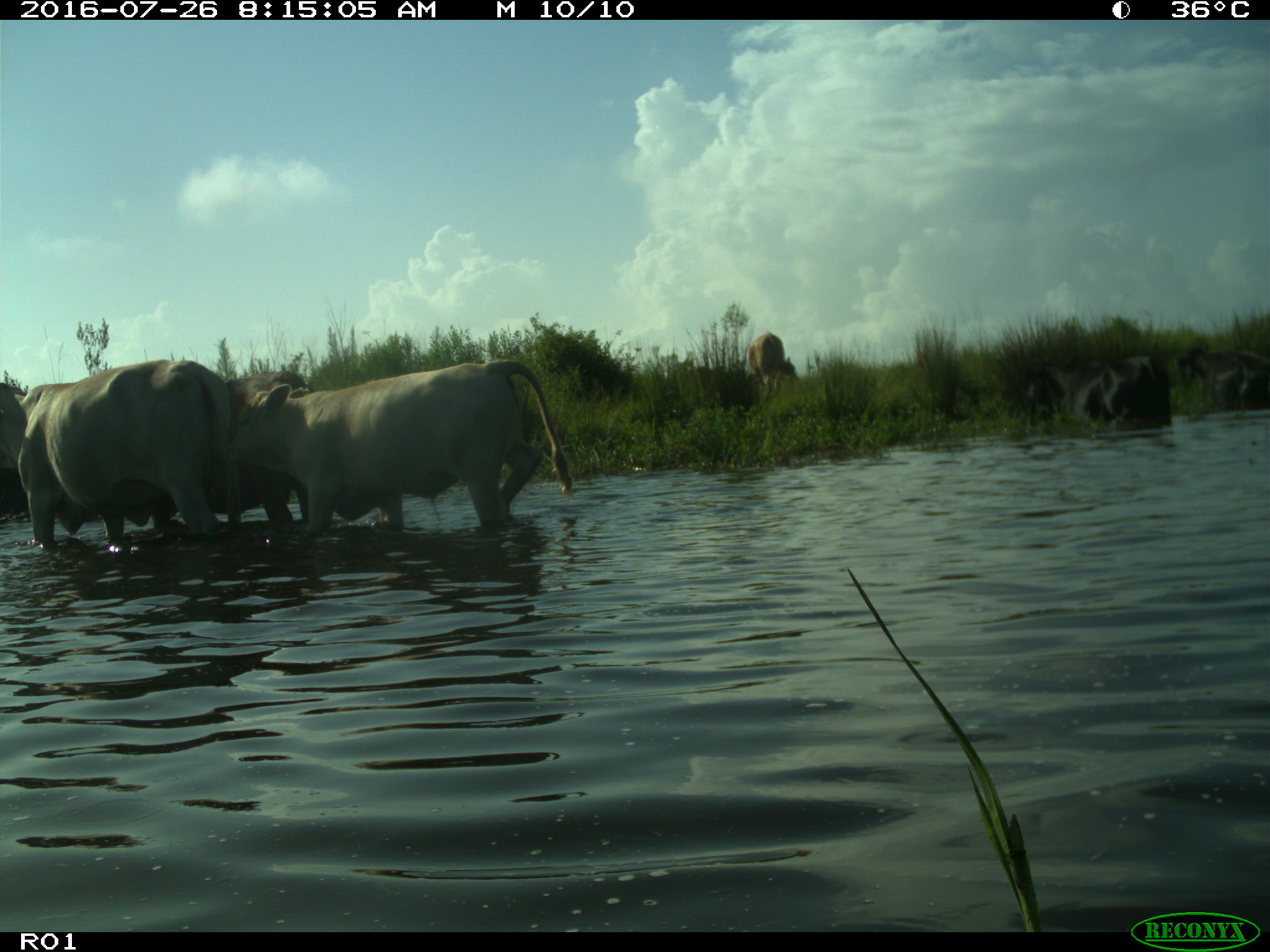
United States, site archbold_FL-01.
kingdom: Animalia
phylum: Chordata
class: Mammalia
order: Artiodactyla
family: Bovidae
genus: Bos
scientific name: Bos taurus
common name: domestic cow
Bos taurus (domestic cow).